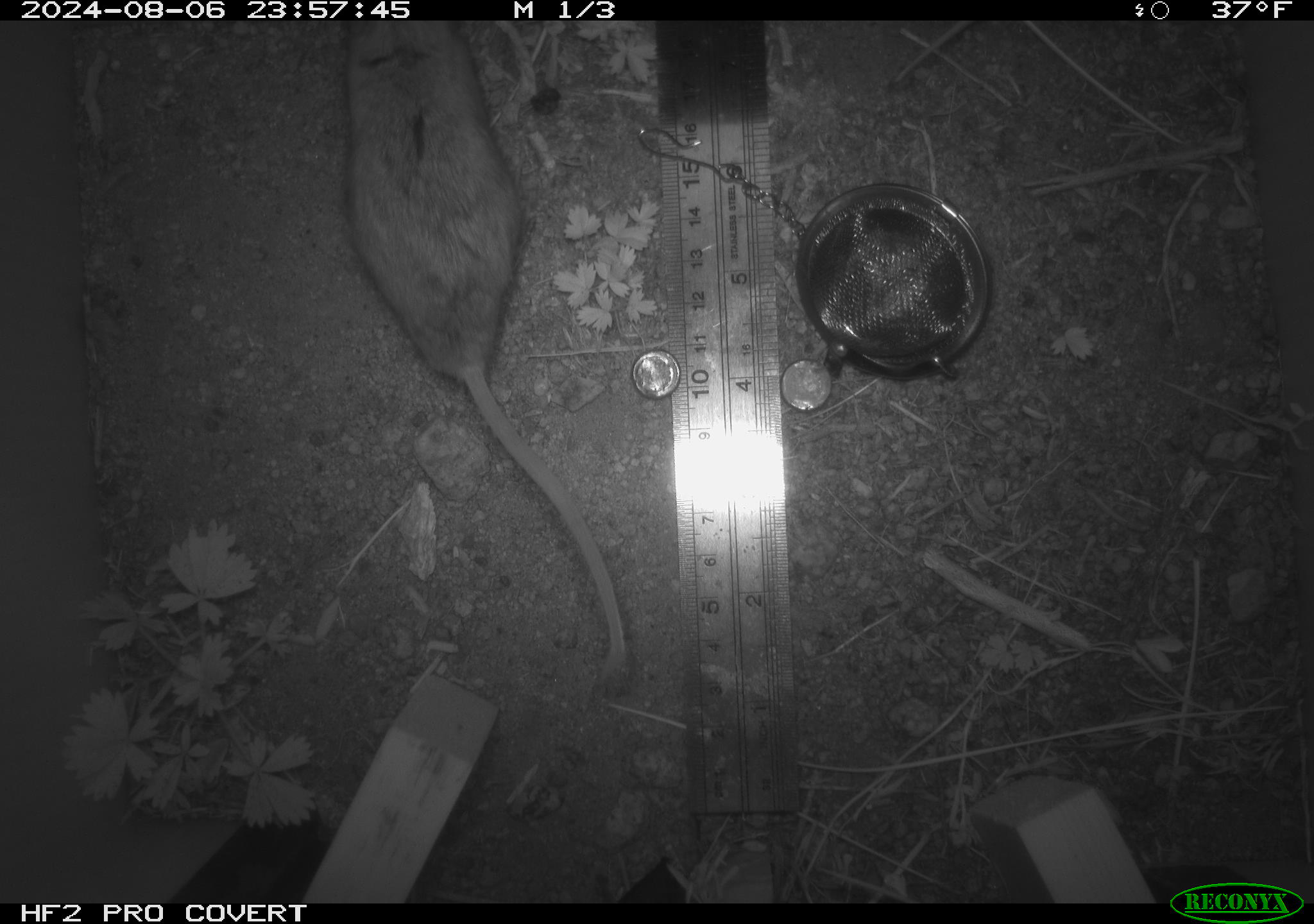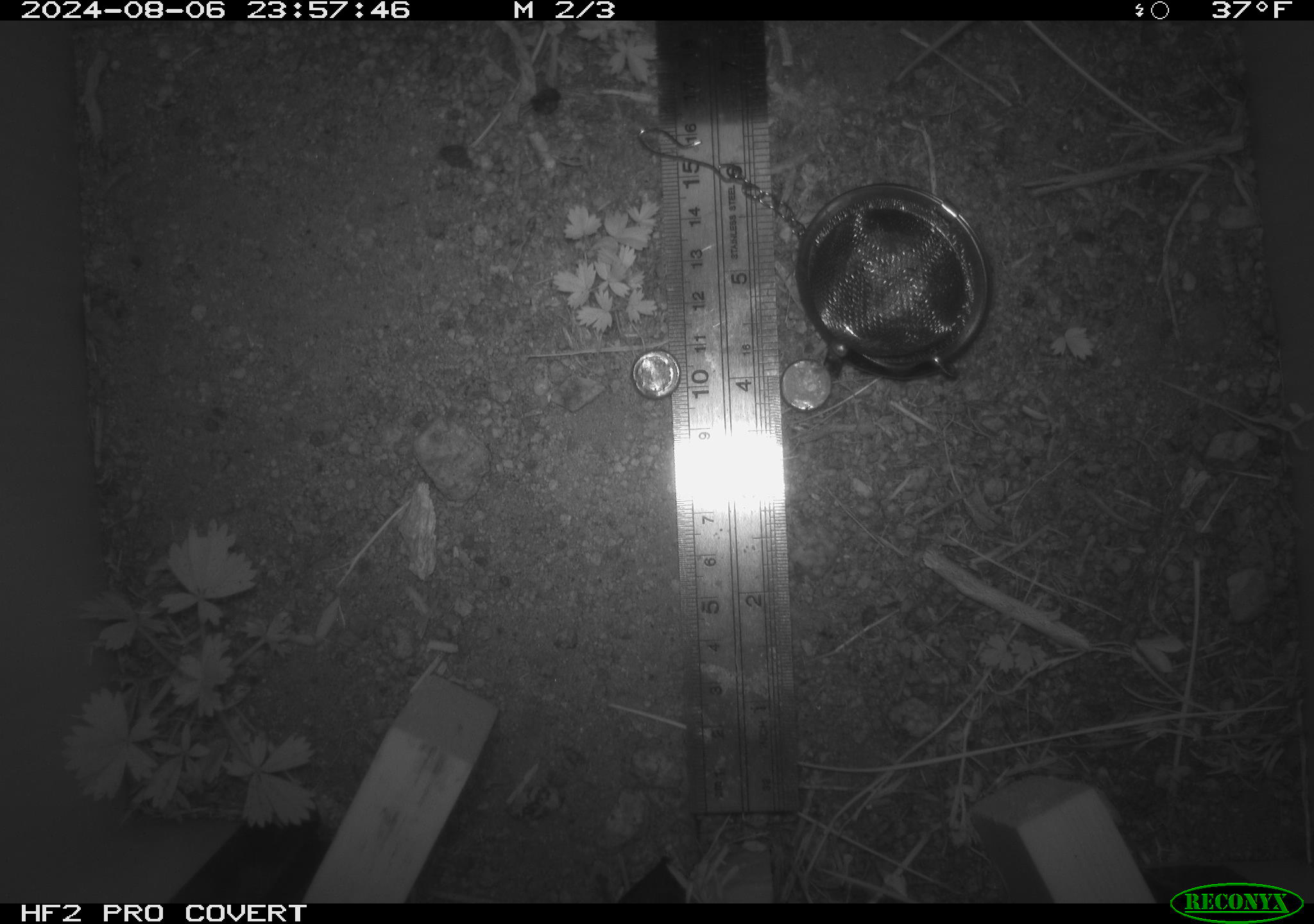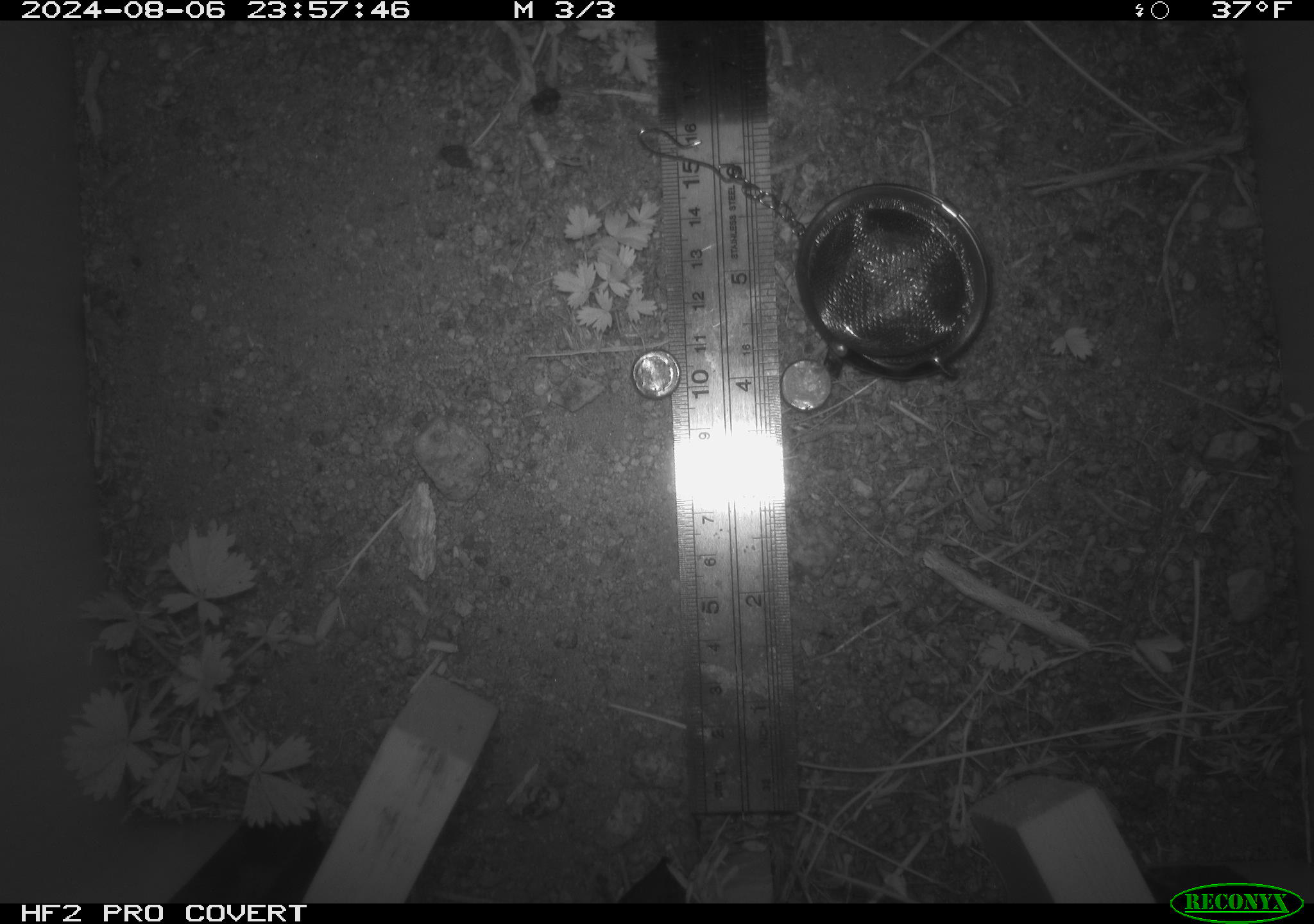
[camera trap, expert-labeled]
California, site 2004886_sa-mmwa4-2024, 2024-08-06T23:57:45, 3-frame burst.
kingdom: Animalia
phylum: Chordata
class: Mammalia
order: Rodentia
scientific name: Rodentia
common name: mouse species